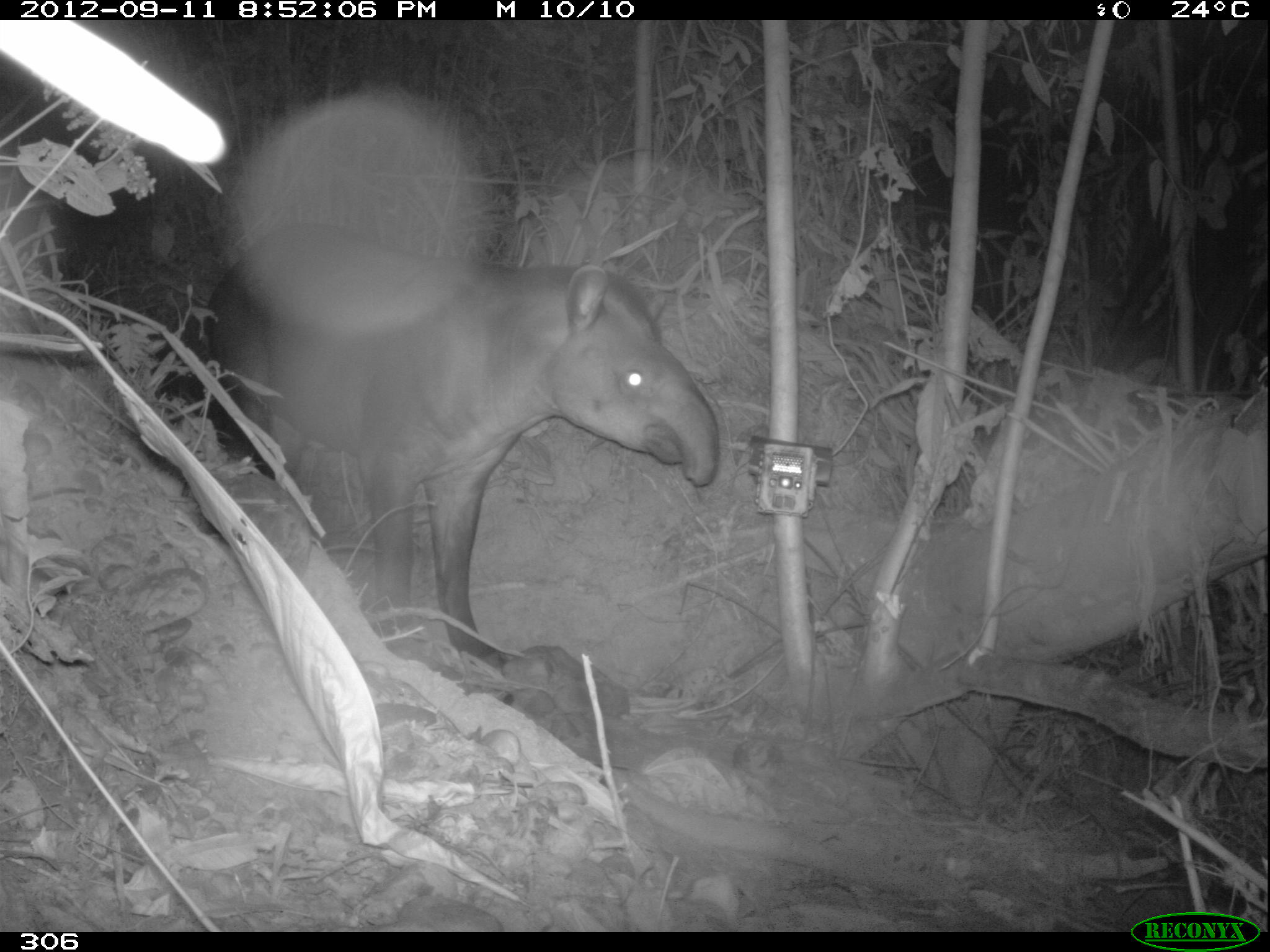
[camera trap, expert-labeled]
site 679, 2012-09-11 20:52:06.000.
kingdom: Animalia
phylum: Chordata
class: Mammalia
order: Perissodactyla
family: Tapiridae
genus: Tapirus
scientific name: Tapirus terrestris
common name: south american tapir